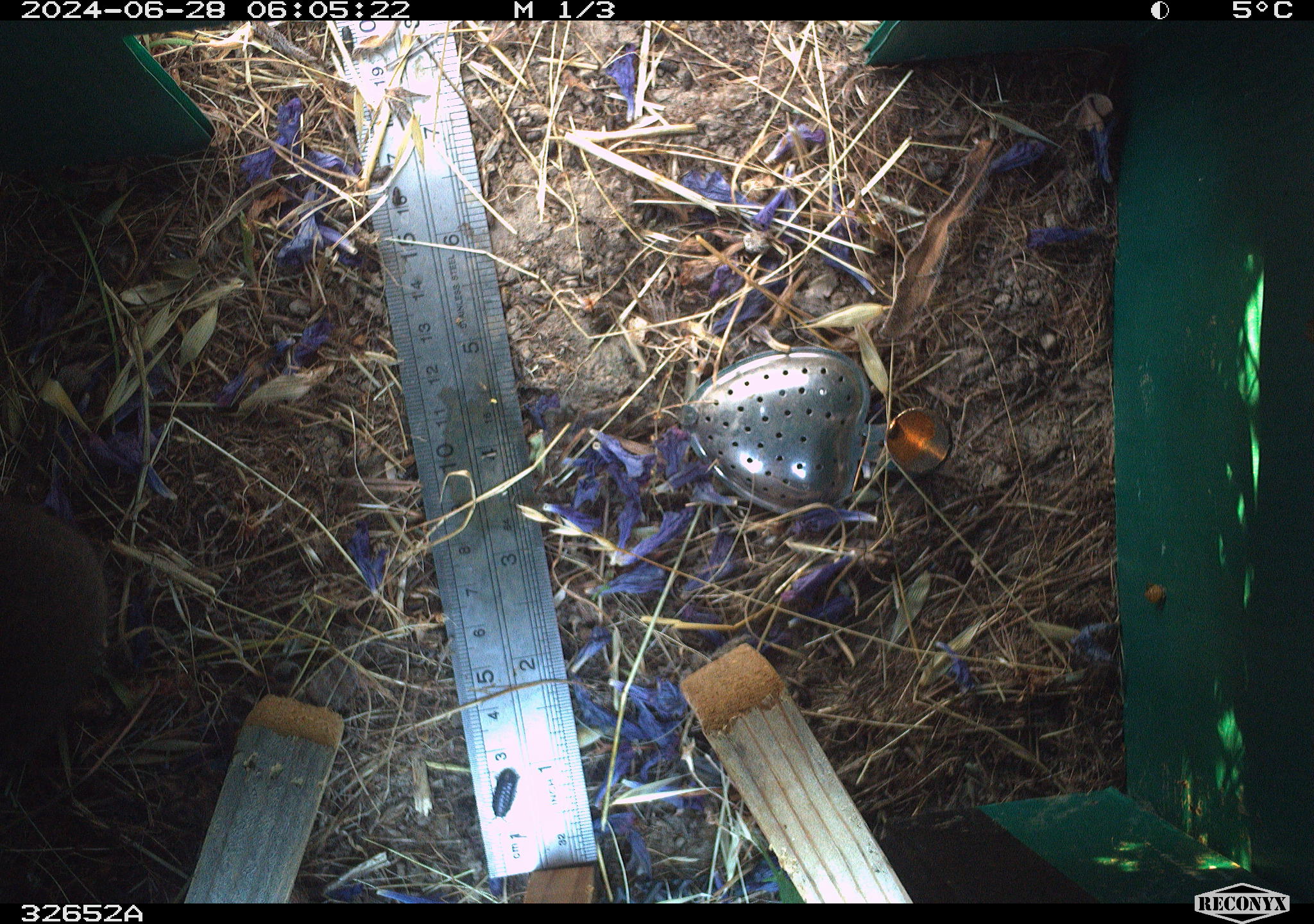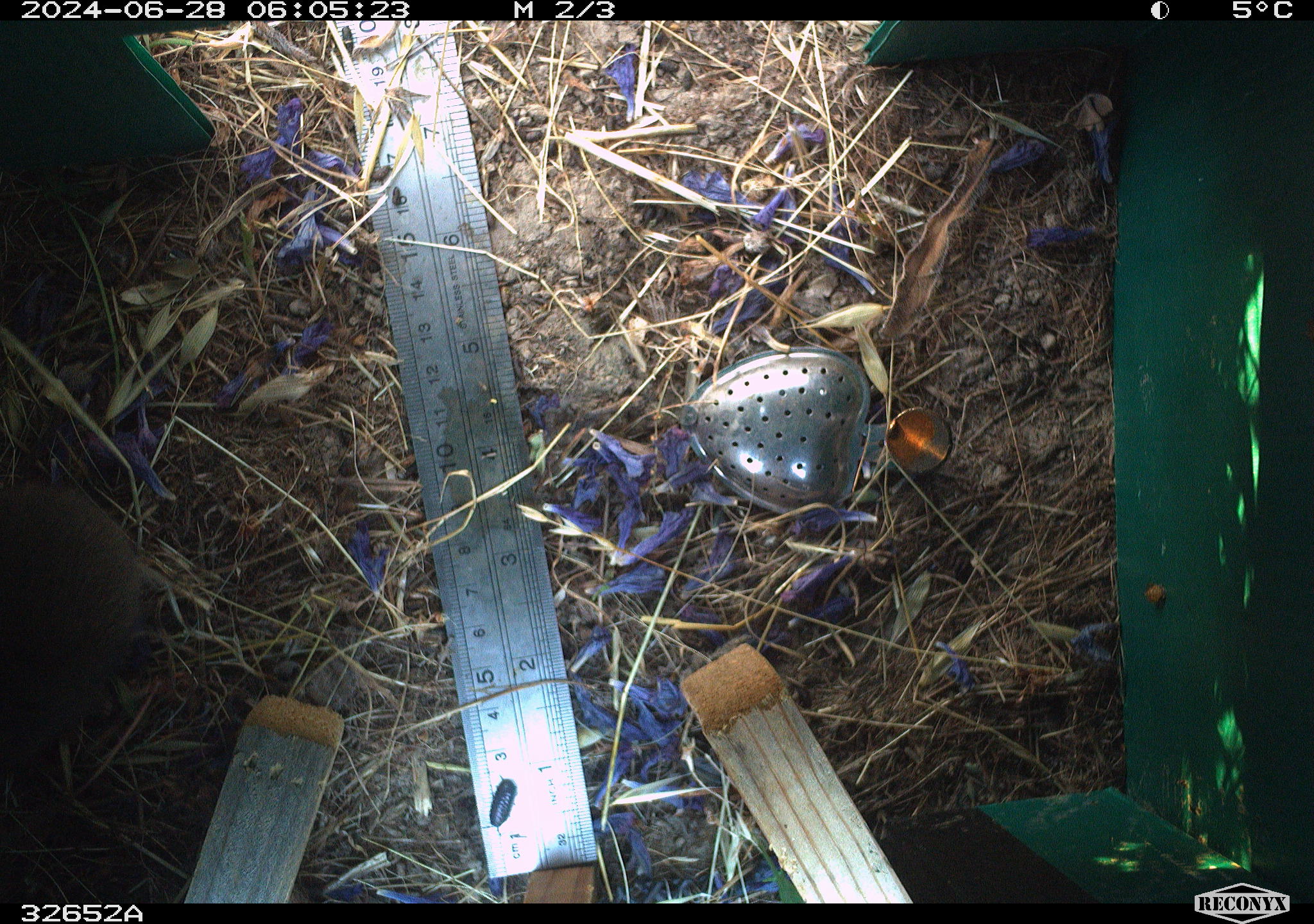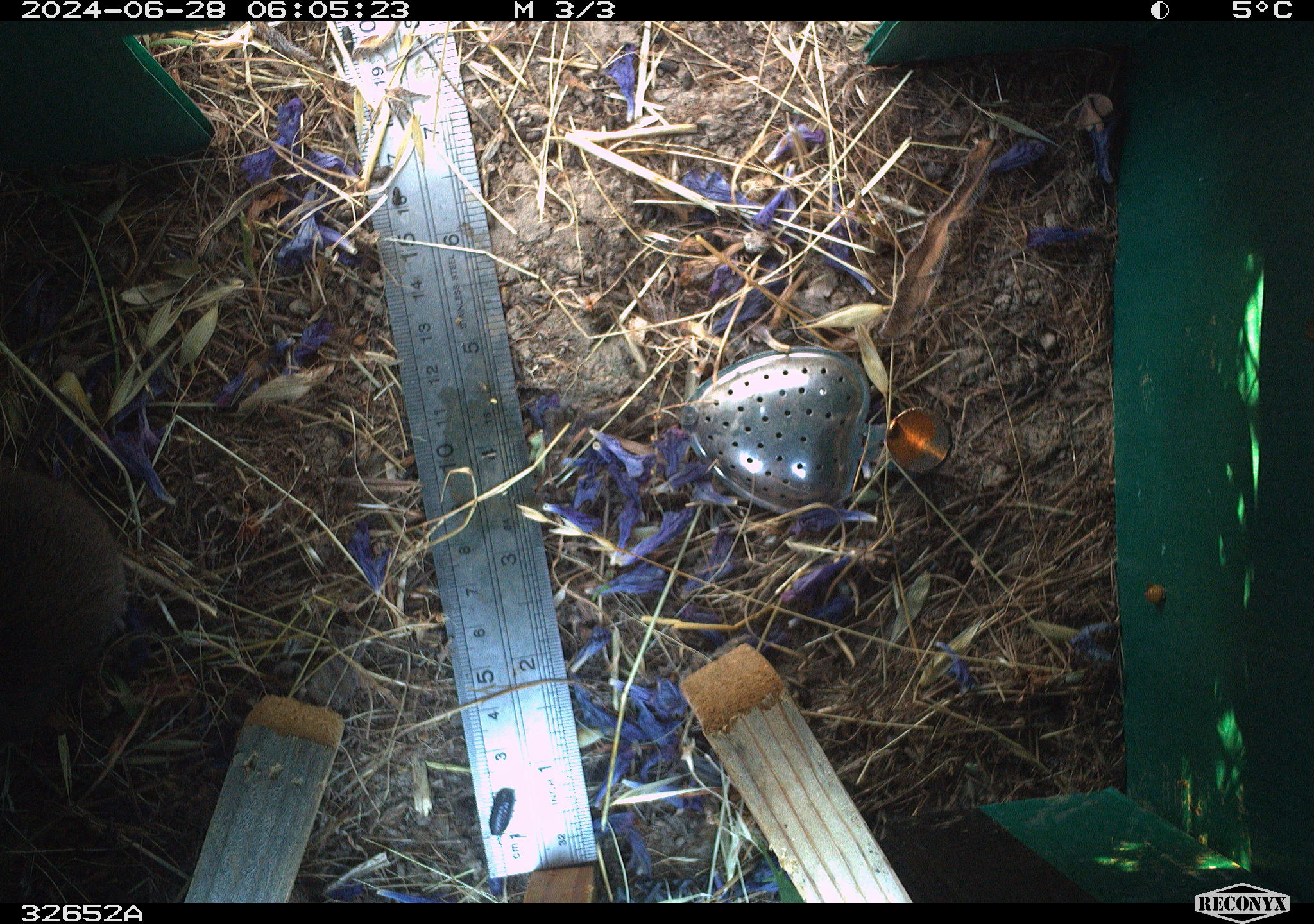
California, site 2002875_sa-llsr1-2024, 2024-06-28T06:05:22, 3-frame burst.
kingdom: Animalia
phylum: Chordata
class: Mammalia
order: Rodentia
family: Cricetidae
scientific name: Arvicolinae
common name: voles, lemmings, and muskrats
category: arvicolinae subfamily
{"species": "arvicolinae subfamily (voles, lemmings, and muskrats) (Arvicolinae)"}